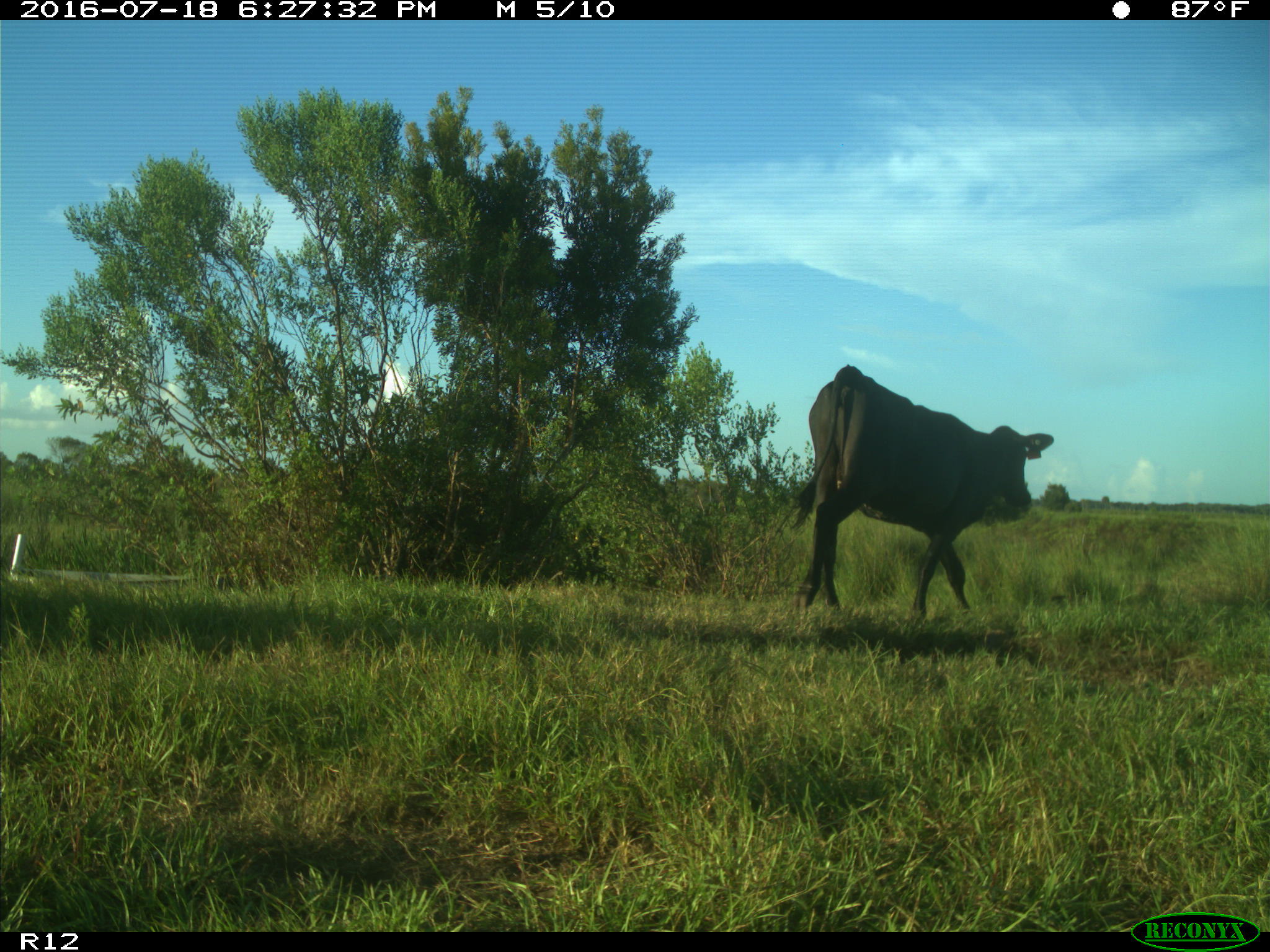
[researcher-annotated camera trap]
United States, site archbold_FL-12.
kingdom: Animalia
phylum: Chordata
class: Mammalia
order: Artiodactyla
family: Bovidae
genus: Bos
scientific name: Bos taurus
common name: domestic cow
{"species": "Bos taurus (domestic cow)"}